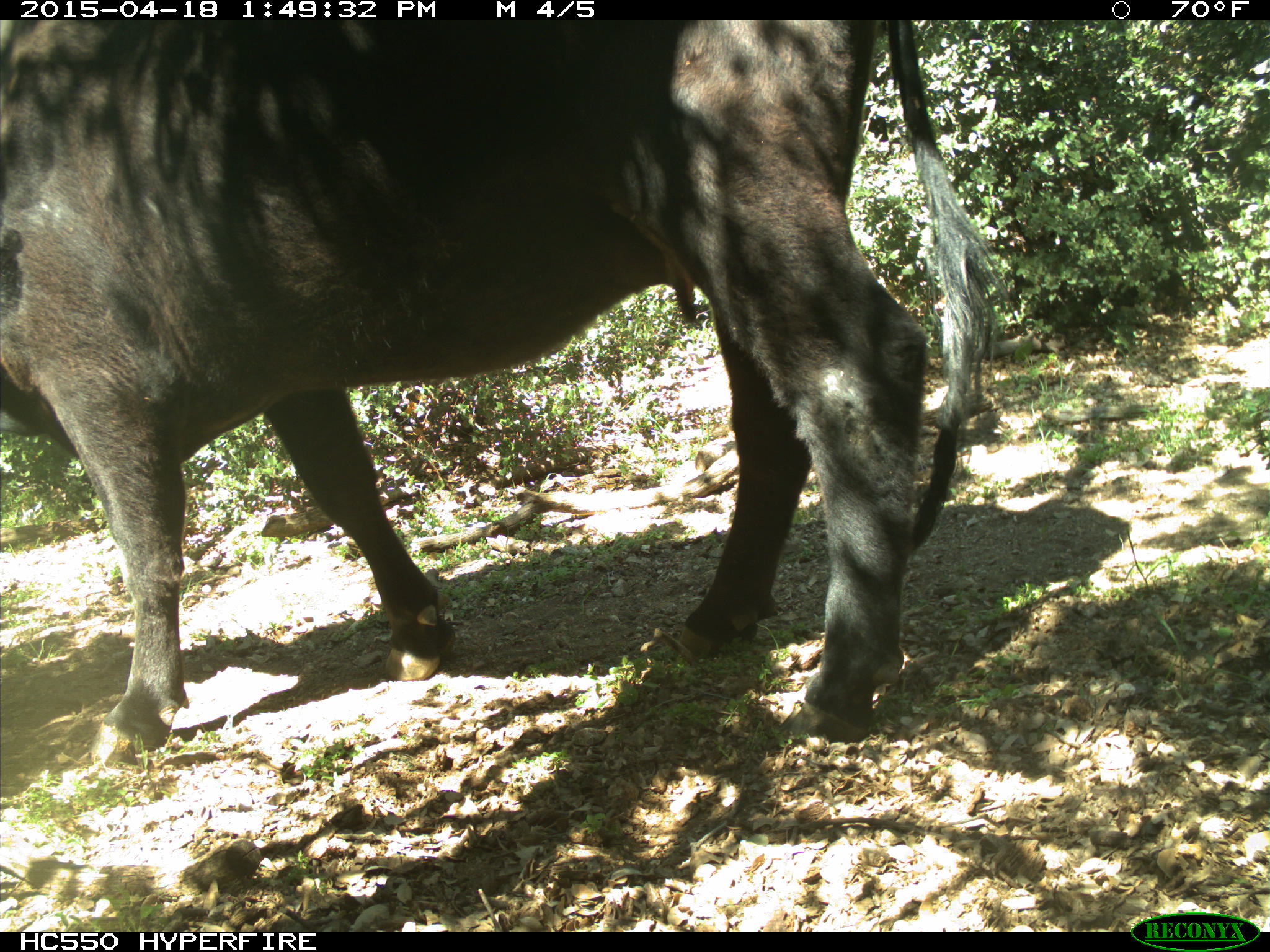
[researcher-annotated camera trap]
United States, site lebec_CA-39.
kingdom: Animalia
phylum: Chordata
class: Mammalia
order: Artiodactyla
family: Bovidae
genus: Bos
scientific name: Bos taurus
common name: domestic cow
Bos taurus (domestic cow).